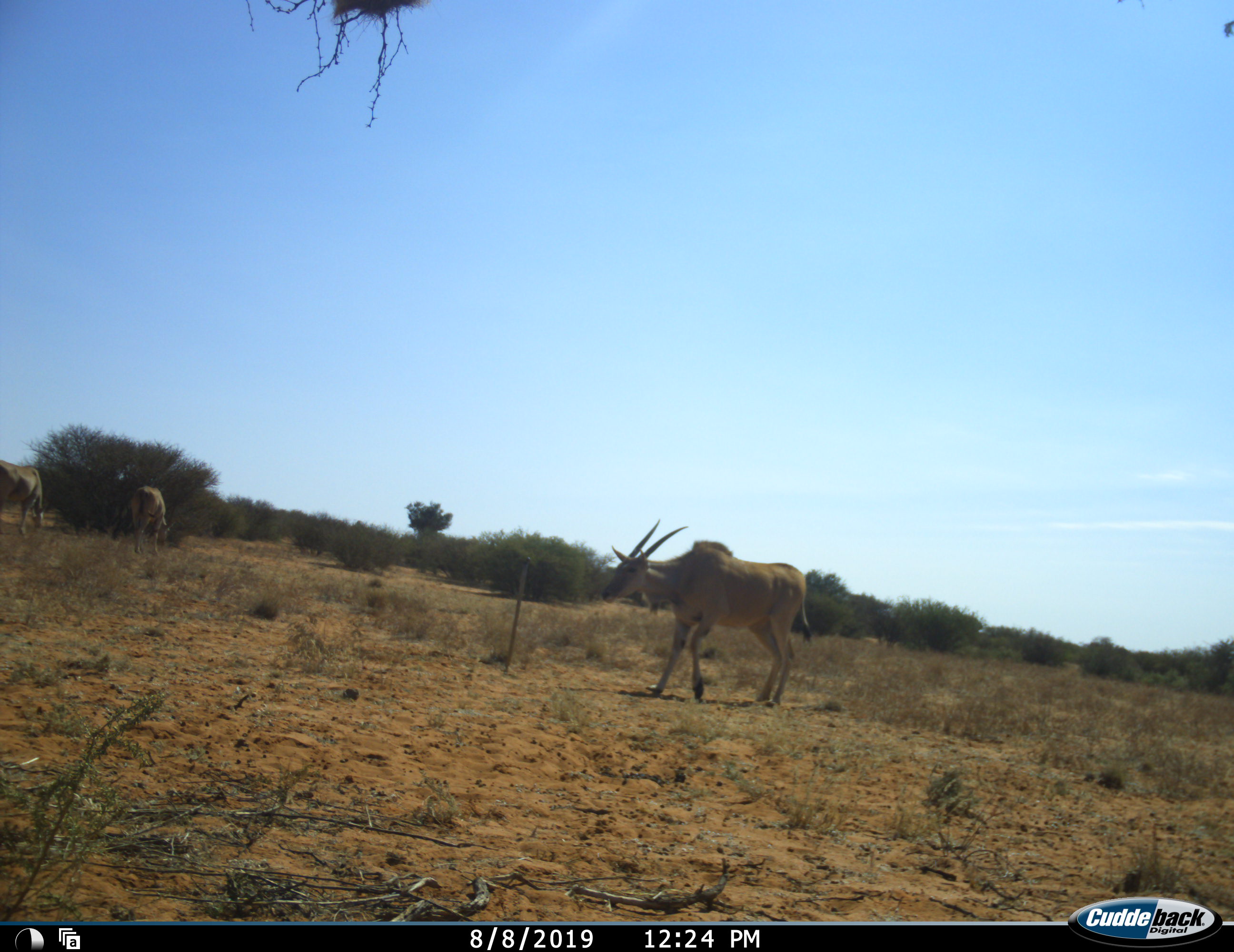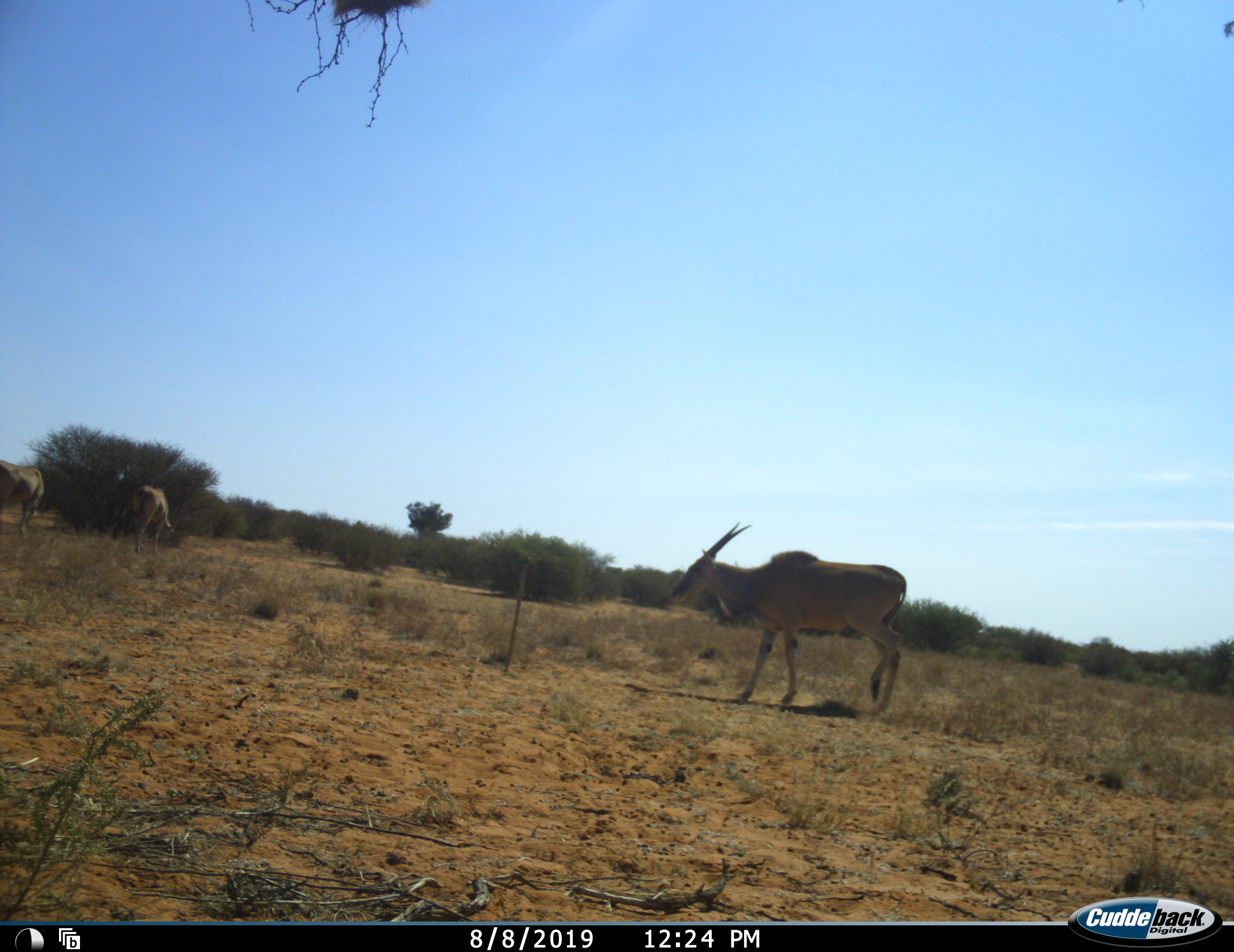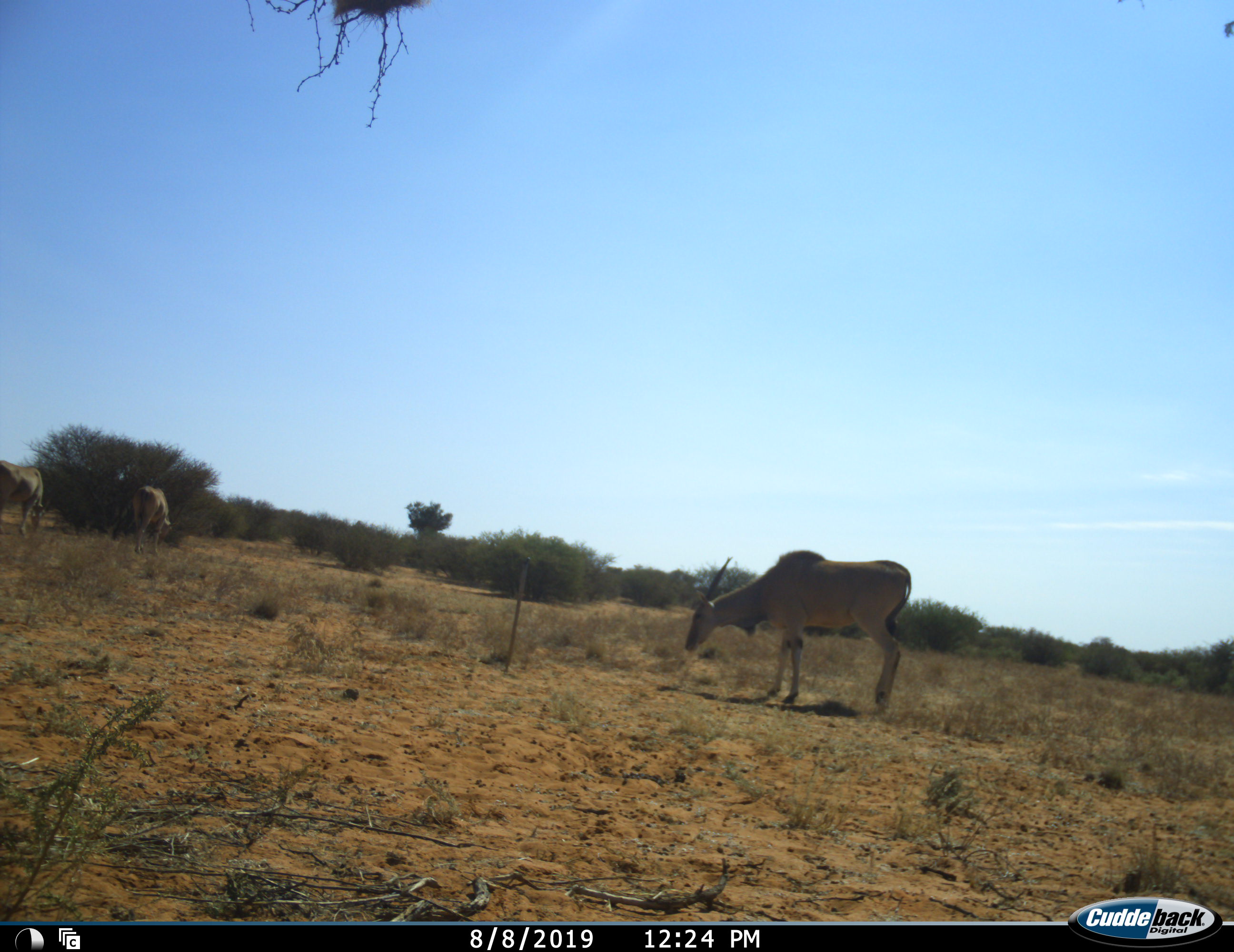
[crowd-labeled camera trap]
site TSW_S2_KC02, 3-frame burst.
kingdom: Animalia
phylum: Chordata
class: Mammalia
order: Artiodactyla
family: Bovidae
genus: Tragelaphus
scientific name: Tragelaphus oryx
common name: eland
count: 3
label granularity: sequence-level